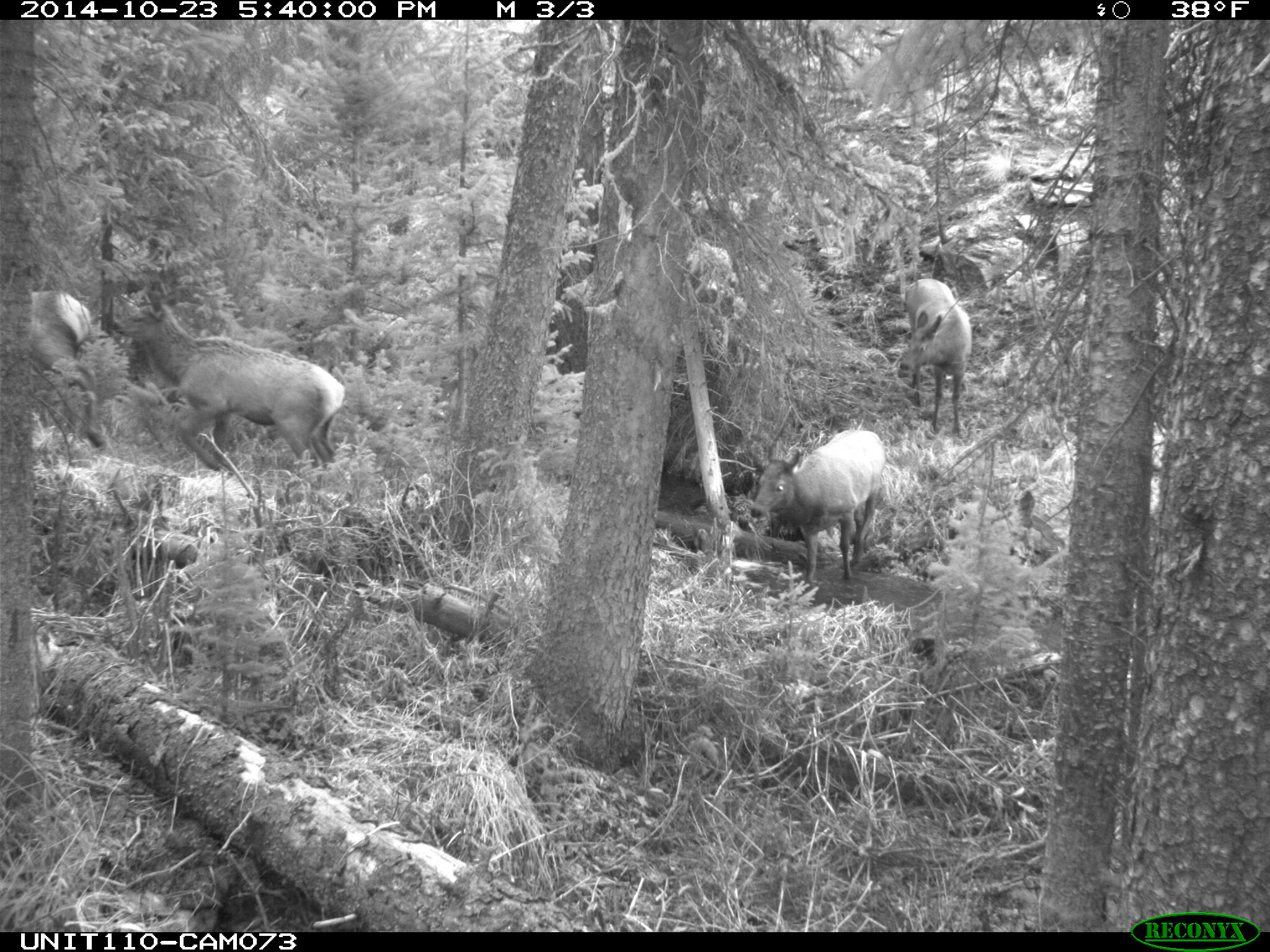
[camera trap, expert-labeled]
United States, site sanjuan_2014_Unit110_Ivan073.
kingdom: Animalia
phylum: Chordata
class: Mammalia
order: Artiodactyla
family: Cervidae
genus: Cervus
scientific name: Cervus elaphus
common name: red deer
Cervus elaphus (red deer).